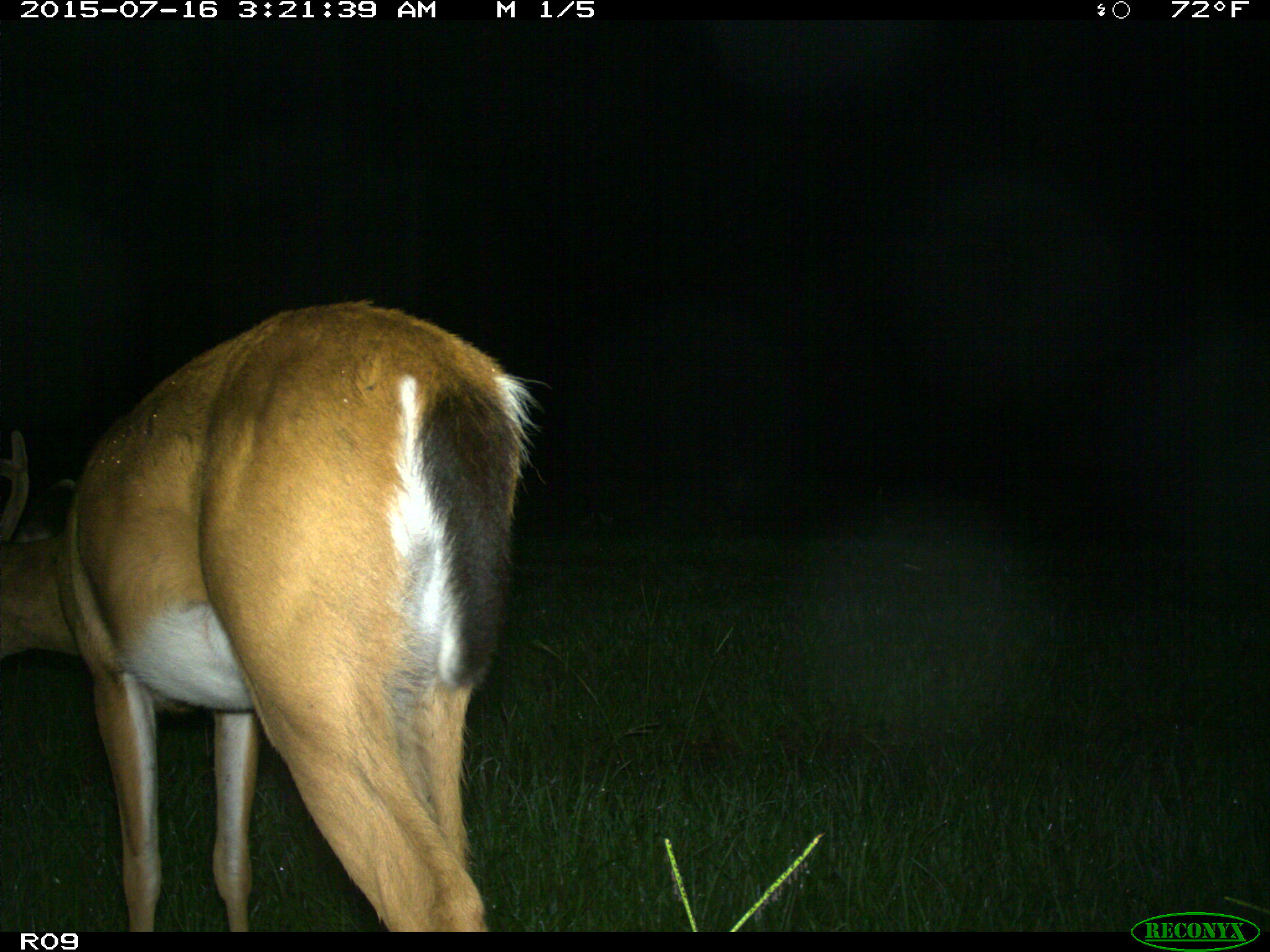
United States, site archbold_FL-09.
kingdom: Animalia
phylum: Chordata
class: Mammalia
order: Artiodactyla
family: Cervidae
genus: Odocoileus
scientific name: Odocoileus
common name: deer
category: unidentified deer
Unidentified deer (deer) (Odocoileus).